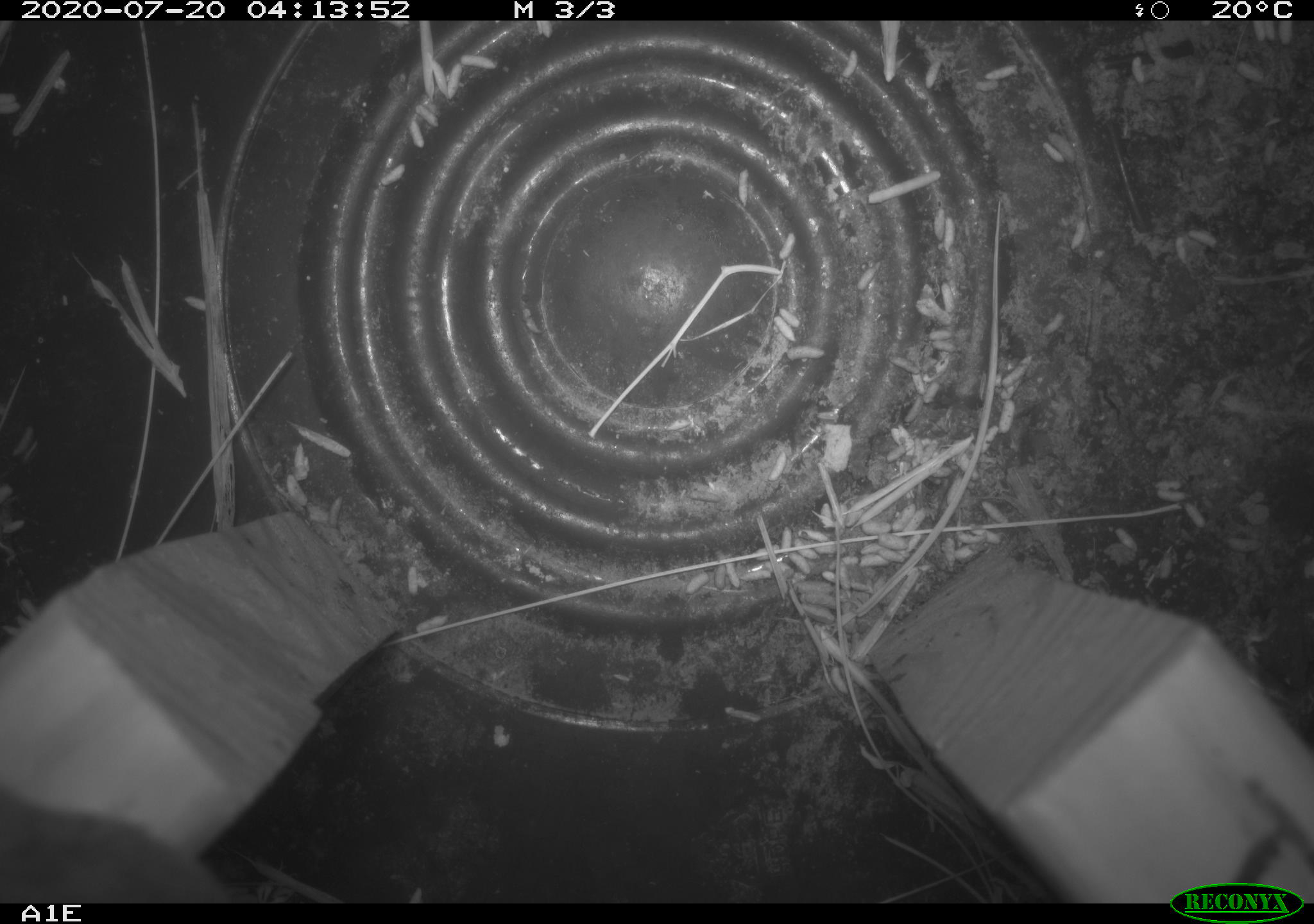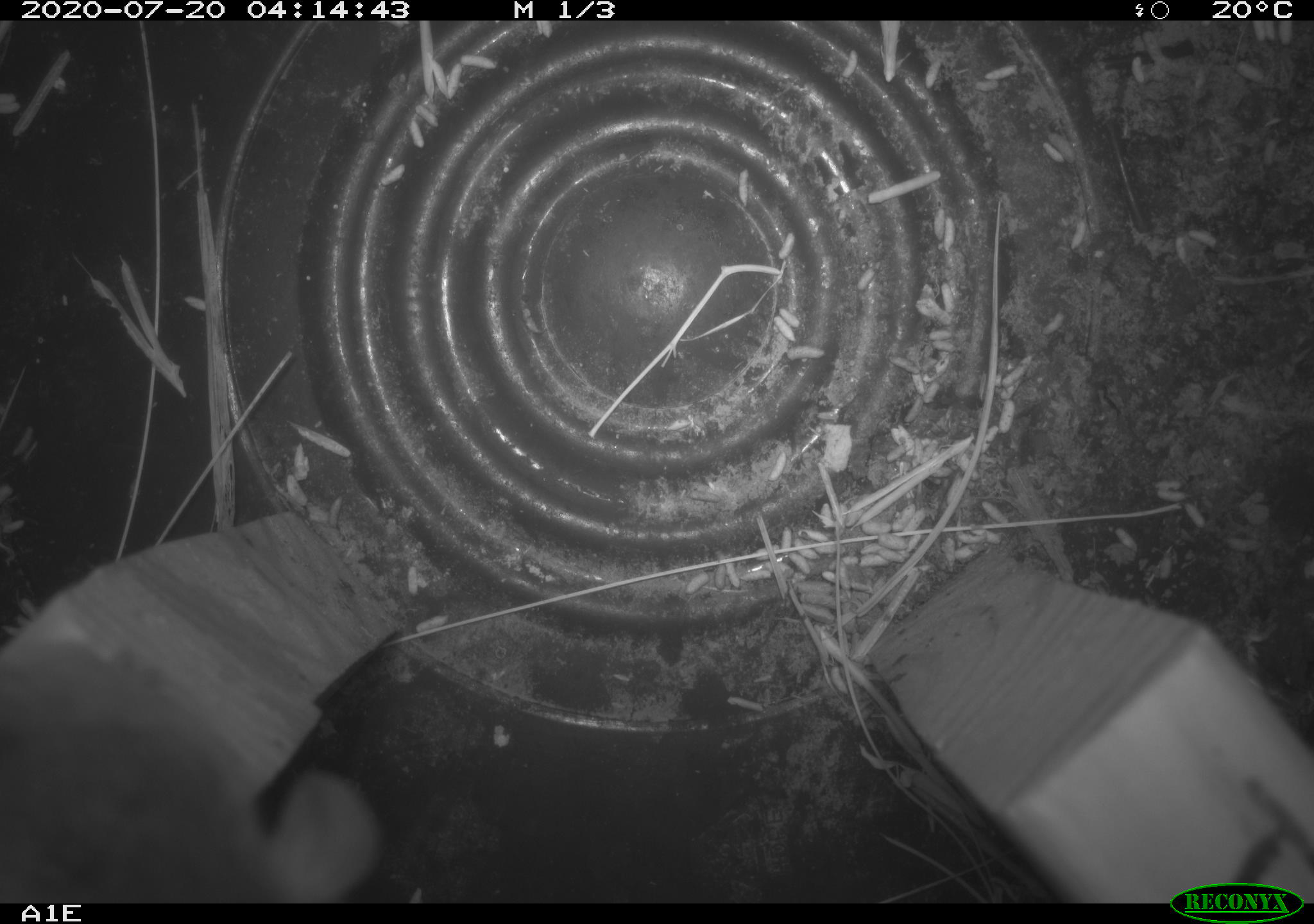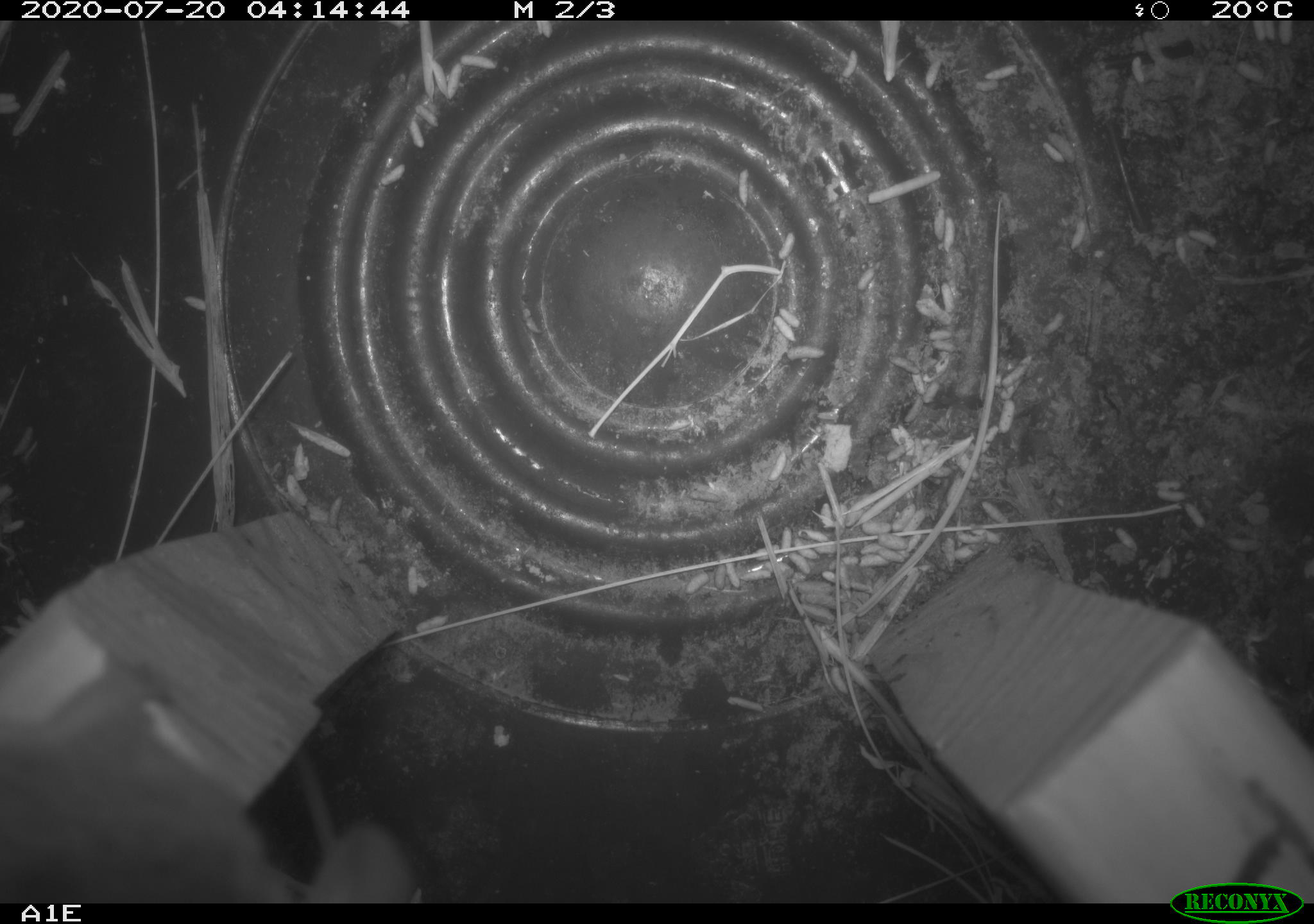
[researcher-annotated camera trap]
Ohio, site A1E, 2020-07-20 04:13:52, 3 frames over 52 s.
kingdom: Animalia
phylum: Chordata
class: Mammalia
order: Rodentia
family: Cricetidae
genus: Peromyscus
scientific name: Peromyscus leucopus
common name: white-footed mouse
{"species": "white-footed mouse (Peromyscus leucopus)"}